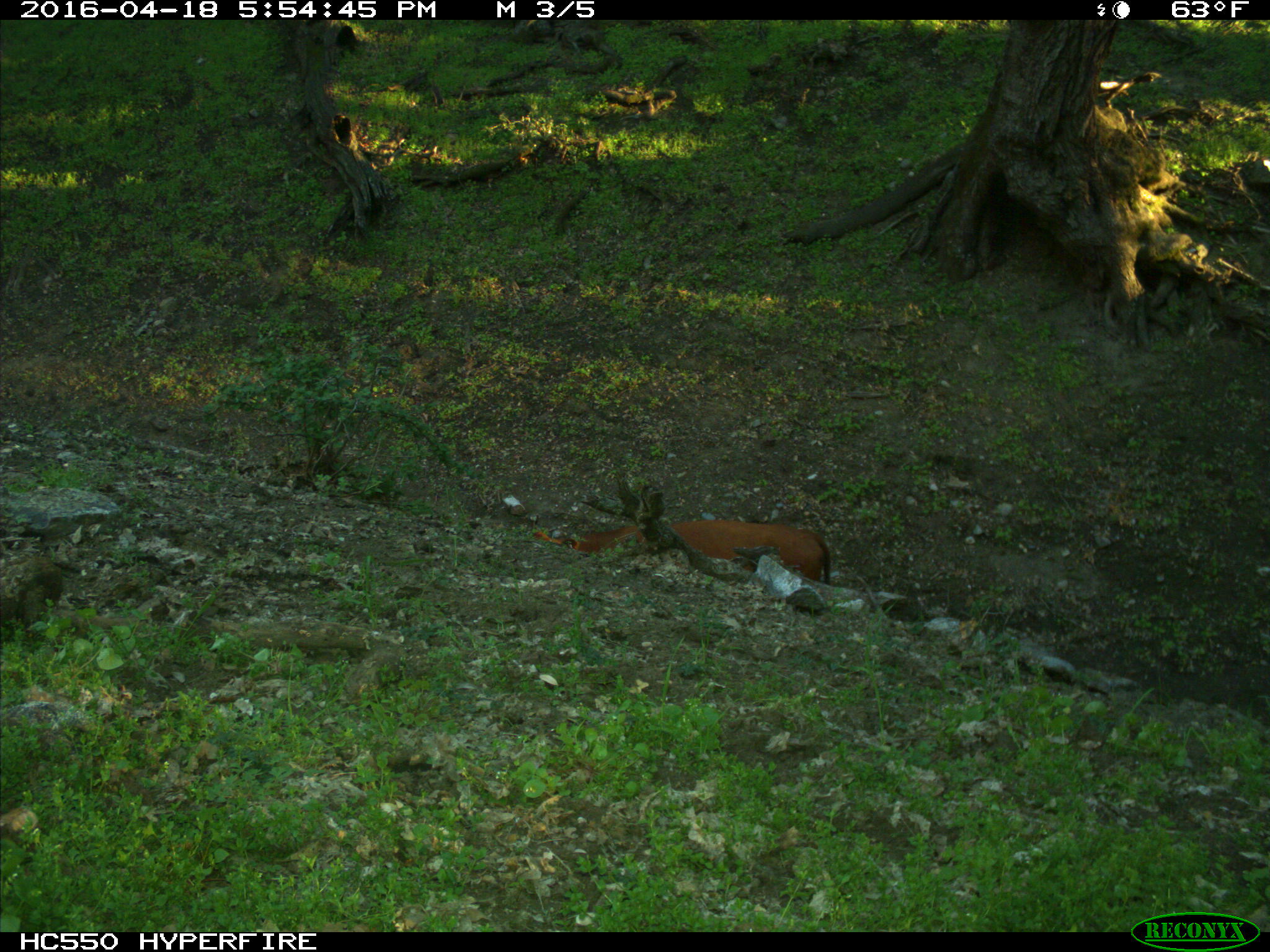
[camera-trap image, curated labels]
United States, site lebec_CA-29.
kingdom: Animalia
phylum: Chordata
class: Mammalia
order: Artiodactyla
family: Bovidae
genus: Bos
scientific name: Bos taurus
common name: domestic cow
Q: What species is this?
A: Bos taurus (domestic cow).